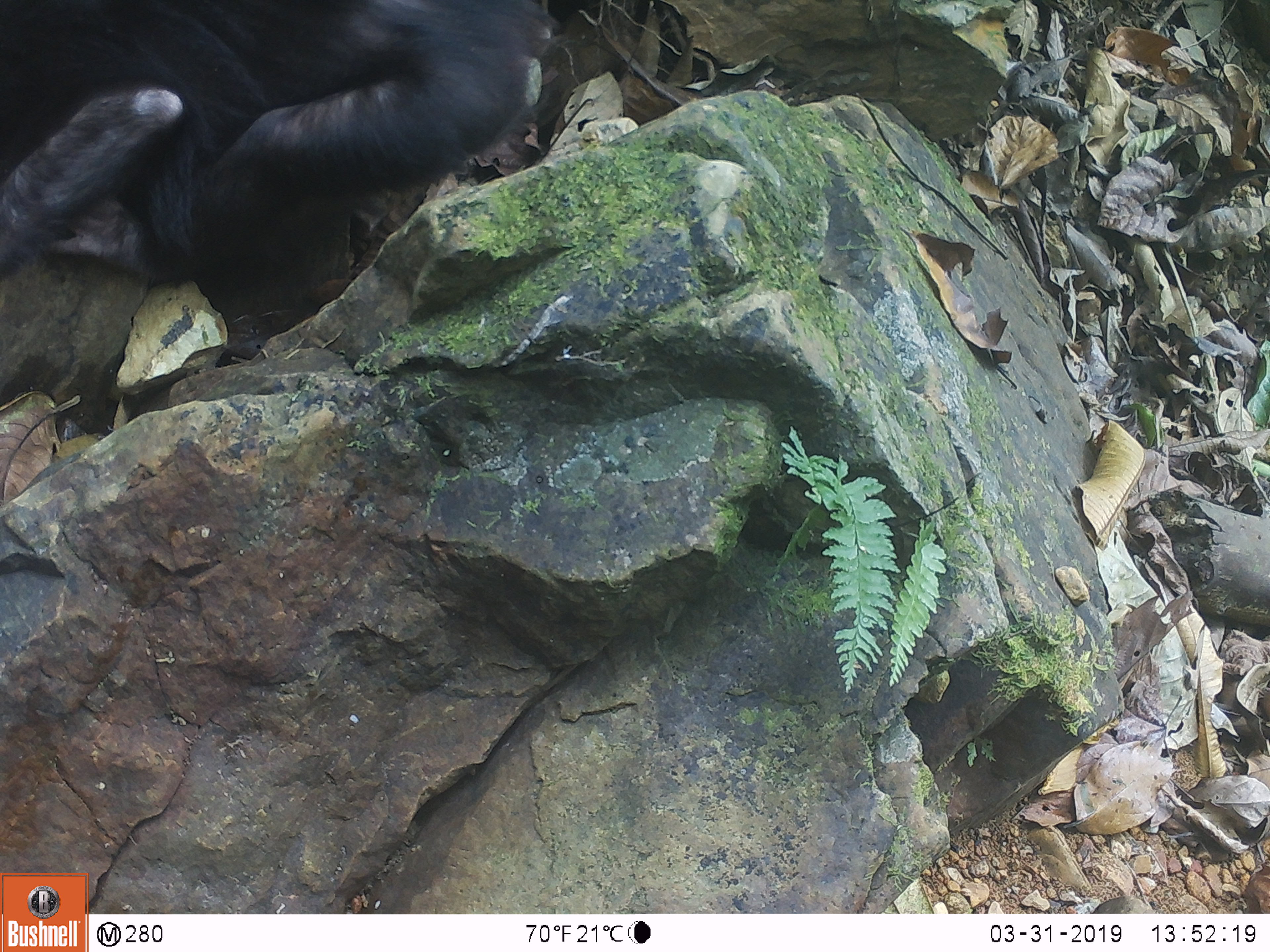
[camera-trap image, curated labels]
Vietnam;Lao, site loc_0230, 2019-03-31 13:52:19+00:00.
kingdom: Animalia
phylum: Chordata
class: Mammalia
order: Primates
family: Cercopithecidae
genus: Macaca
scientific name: Macaca arctoides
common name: stump-tailed macaque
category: stump tailed macaque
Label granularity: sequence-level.